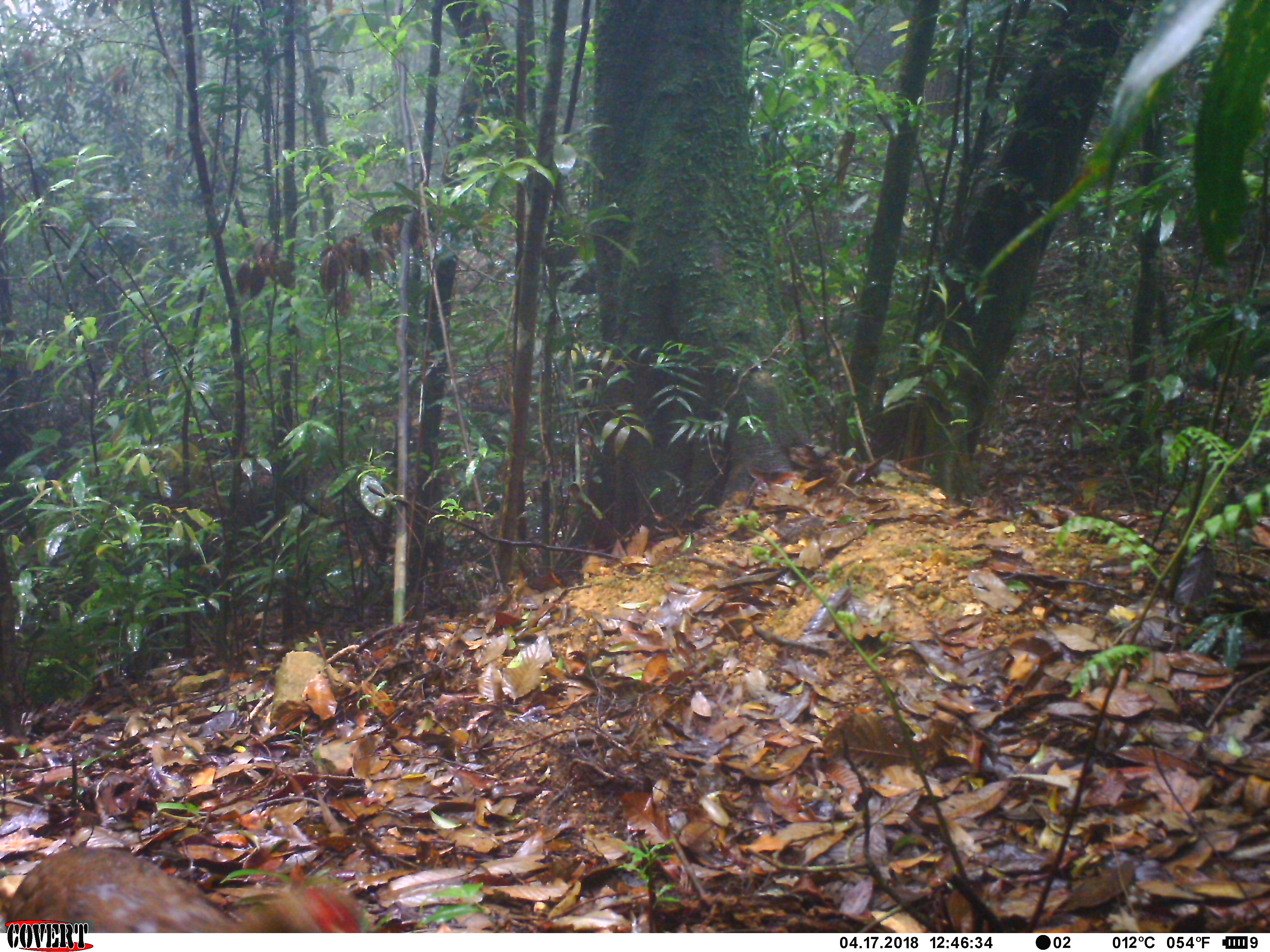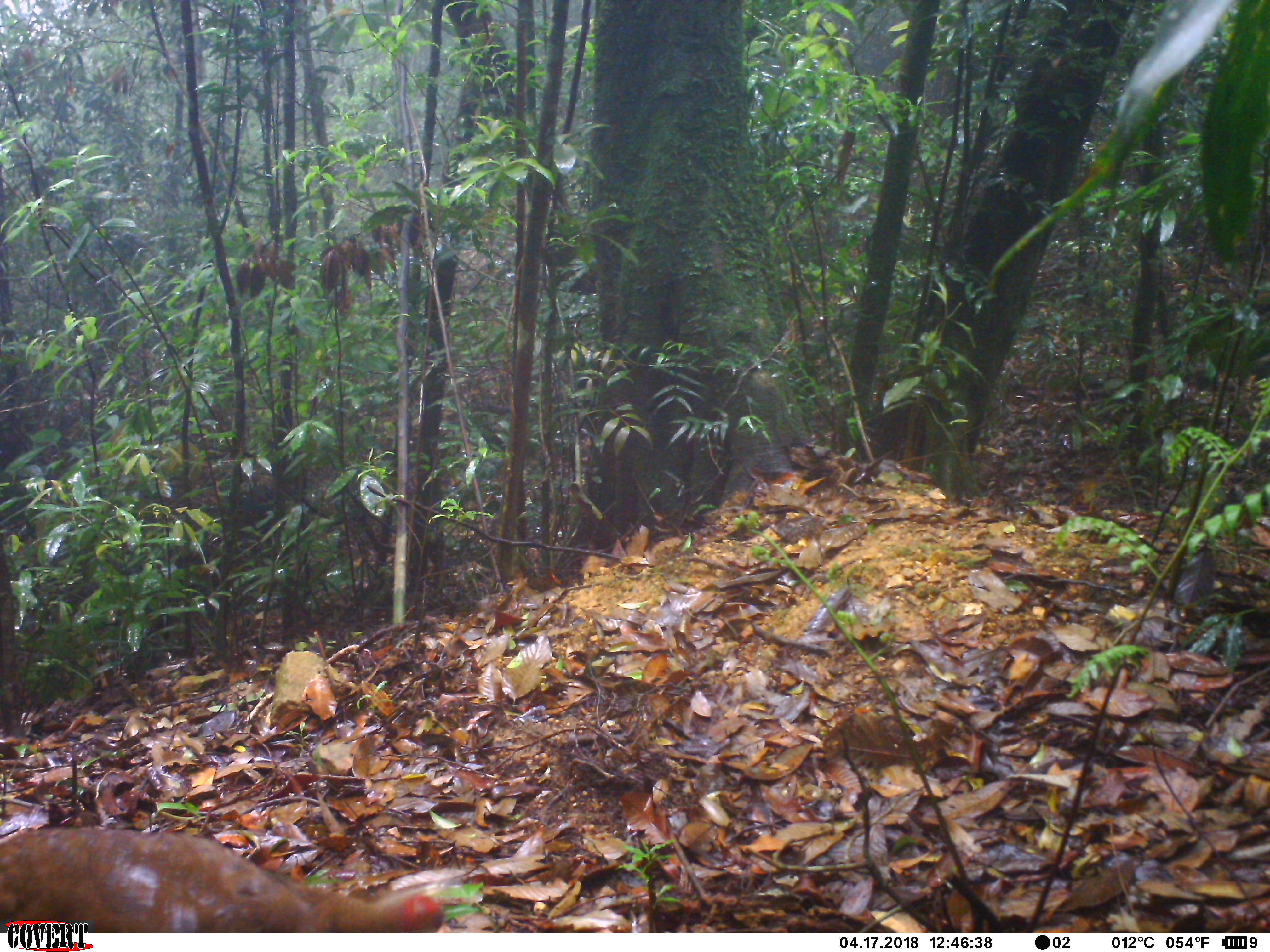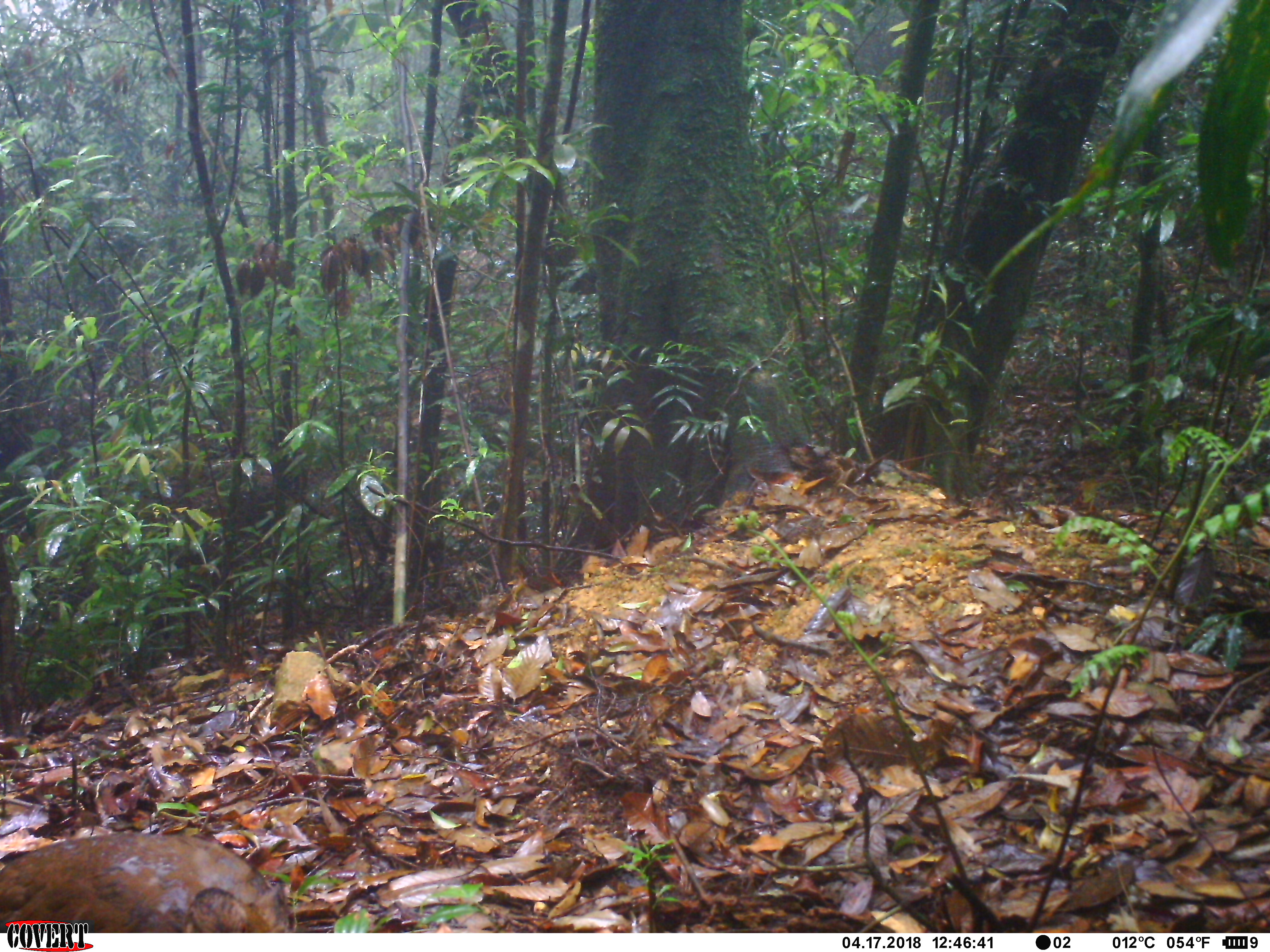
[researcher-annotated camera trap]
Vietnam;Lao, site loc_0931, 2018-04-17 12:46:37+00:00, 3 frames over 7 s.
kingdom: Animalia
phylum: Chordata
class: Aves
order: Galliformes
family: Phasianidae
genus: Lophura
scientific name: Lophura nycthemera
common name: silver pheasant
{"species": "silver pheasant (Lophura nycthemera)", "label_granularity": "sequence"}